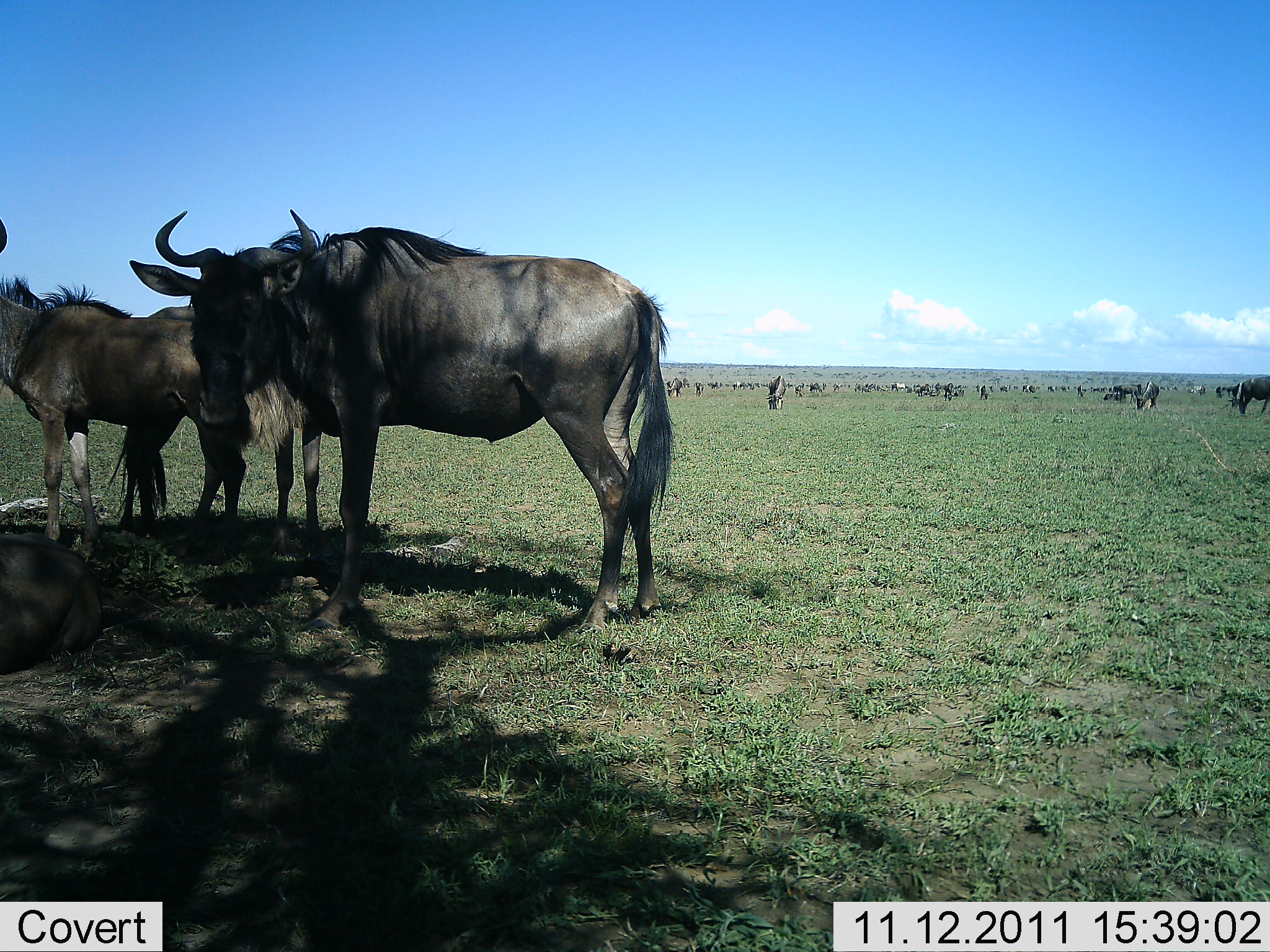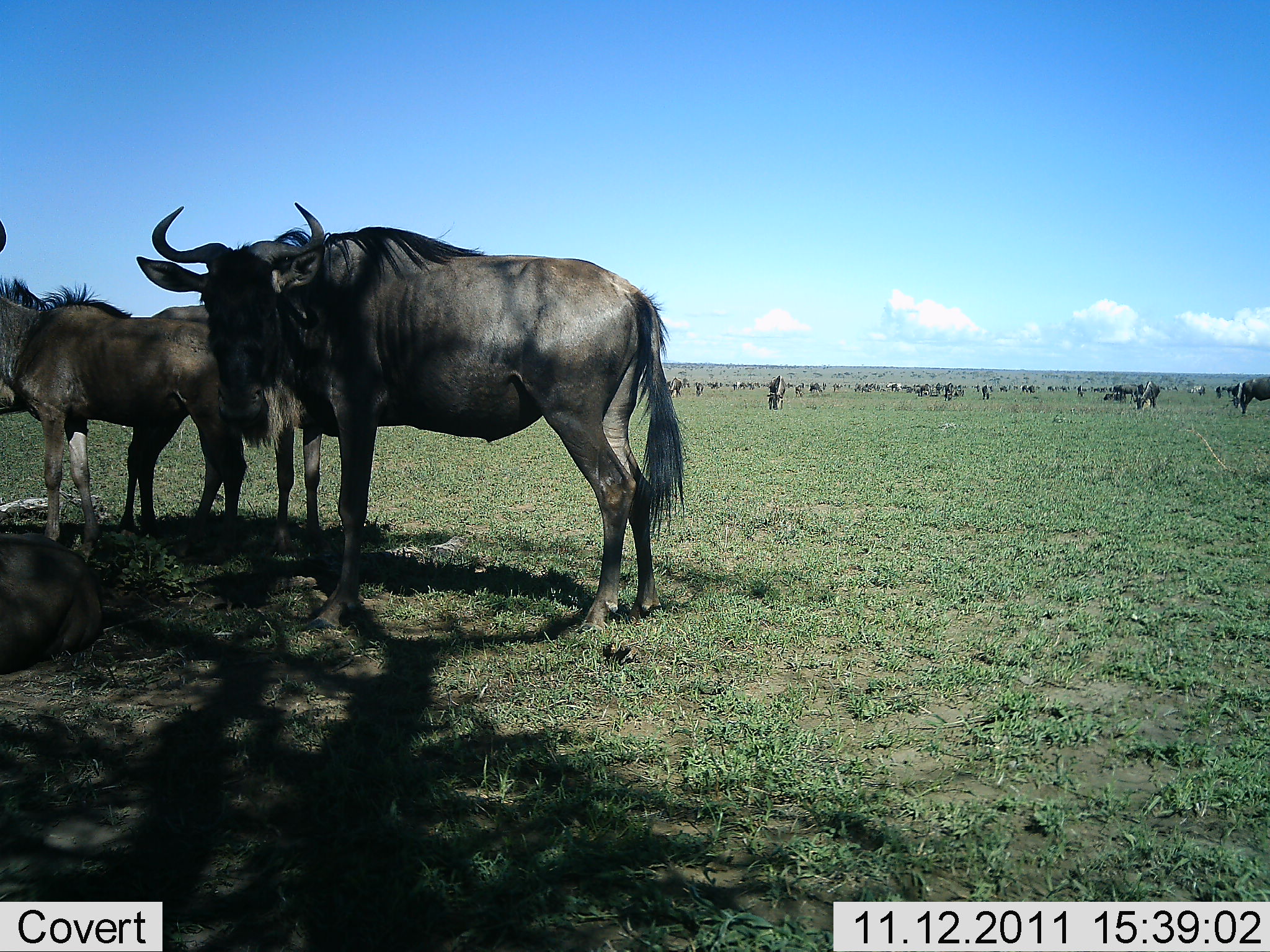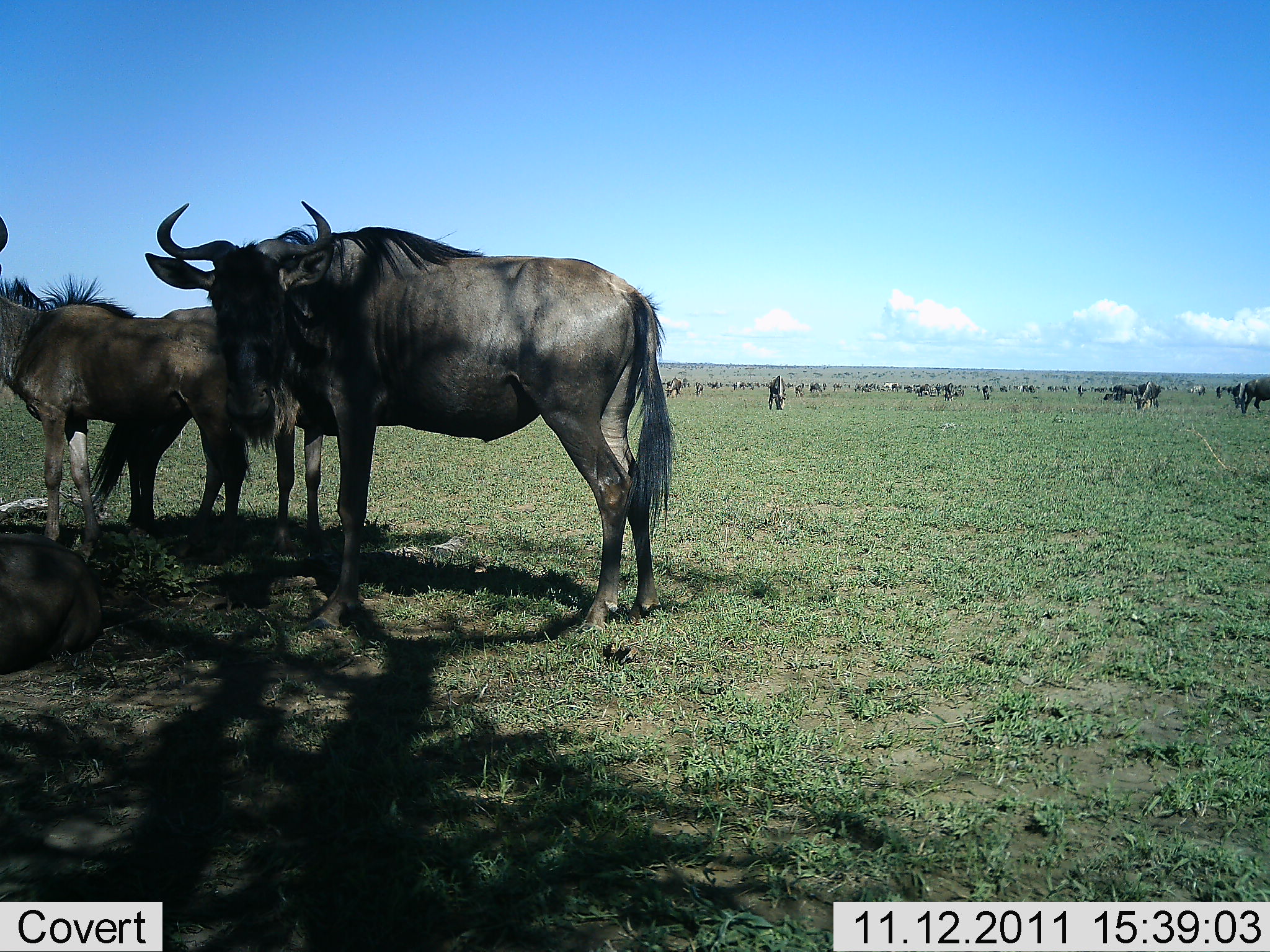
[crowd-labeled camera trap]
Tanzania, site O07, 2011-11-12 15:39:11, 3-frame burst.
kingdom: Animalia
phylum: Chordata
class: Mammalia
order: Artiodactyla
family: Bovidae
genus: Connochaetes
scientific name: Connochaetes taurinus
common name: blue wildebeest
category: wildebeest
Wildebeest (blue wildebeest) (Connochaetes taurinus), count 51+. Behavior (volunteer vote fractions): standing 92%, resting 25%, moving 17%, interacting 0%. Young present (vote fraction): 17%. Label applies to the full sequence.